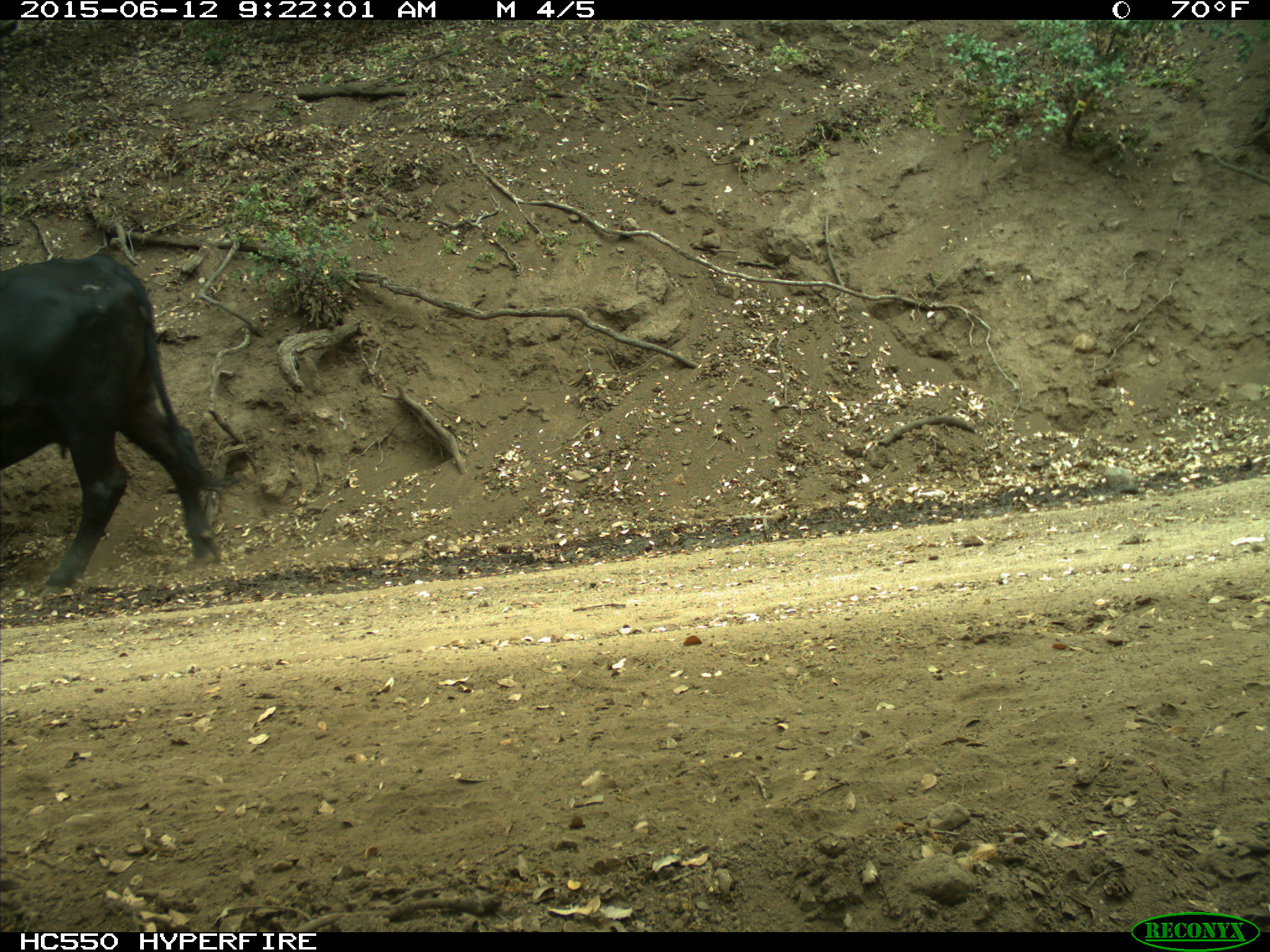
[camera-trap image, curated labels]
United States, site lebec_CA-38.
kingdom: Animalia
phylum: Chordata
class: Mammalia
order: Artiodactyla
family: Bovidae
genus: Bos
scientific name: Bos taurus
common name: domestic cow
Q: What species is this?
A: Bos taurus (domestic cow).